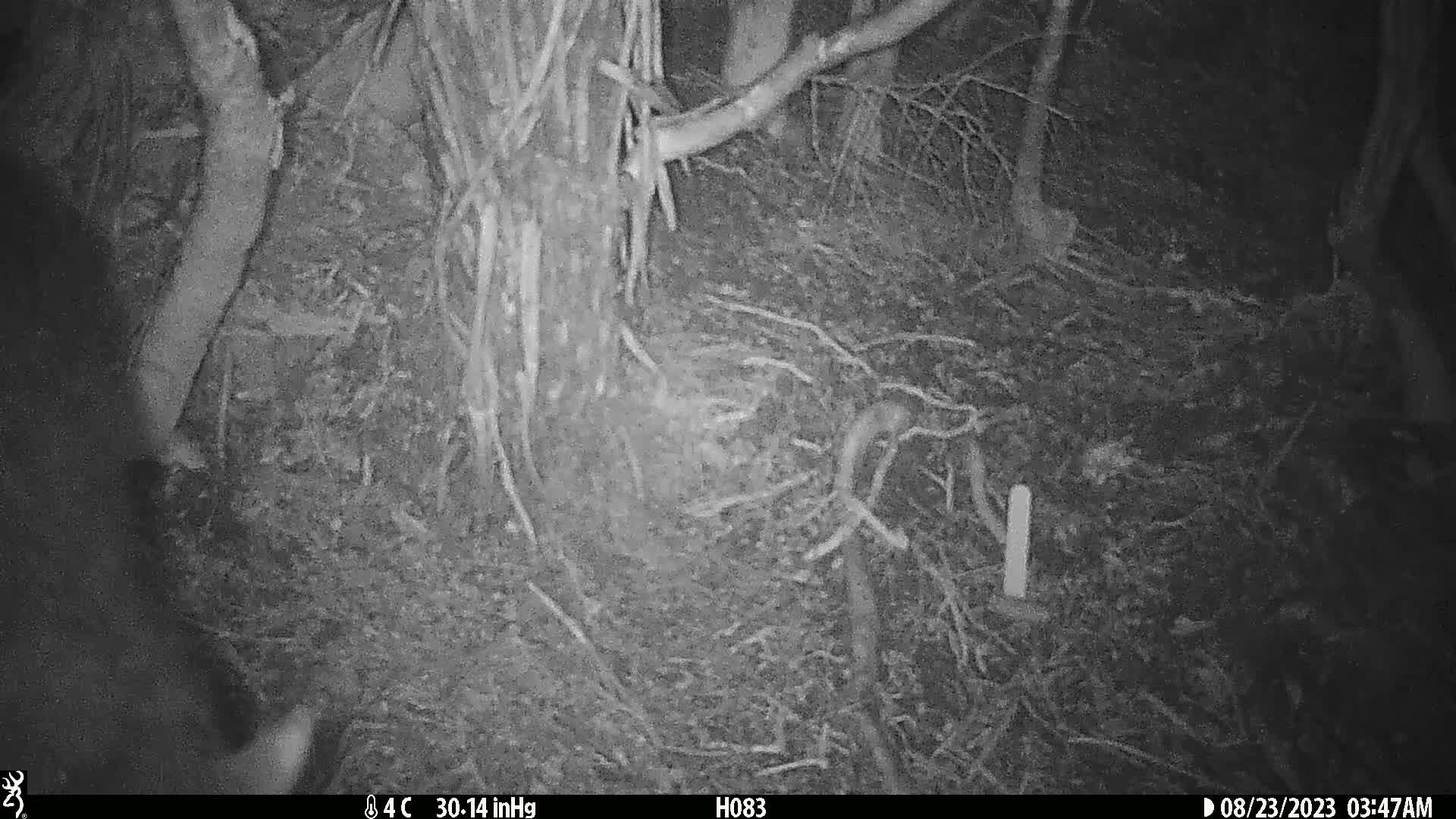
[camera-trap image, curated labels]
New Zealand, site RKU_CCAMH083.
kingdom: Animalia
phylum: Chordata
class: Mammalia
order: Diprotodontia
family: Phalangeridae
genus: Trichosurus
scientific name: Trichosurus vulpecula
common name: common brushtail possum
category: possum